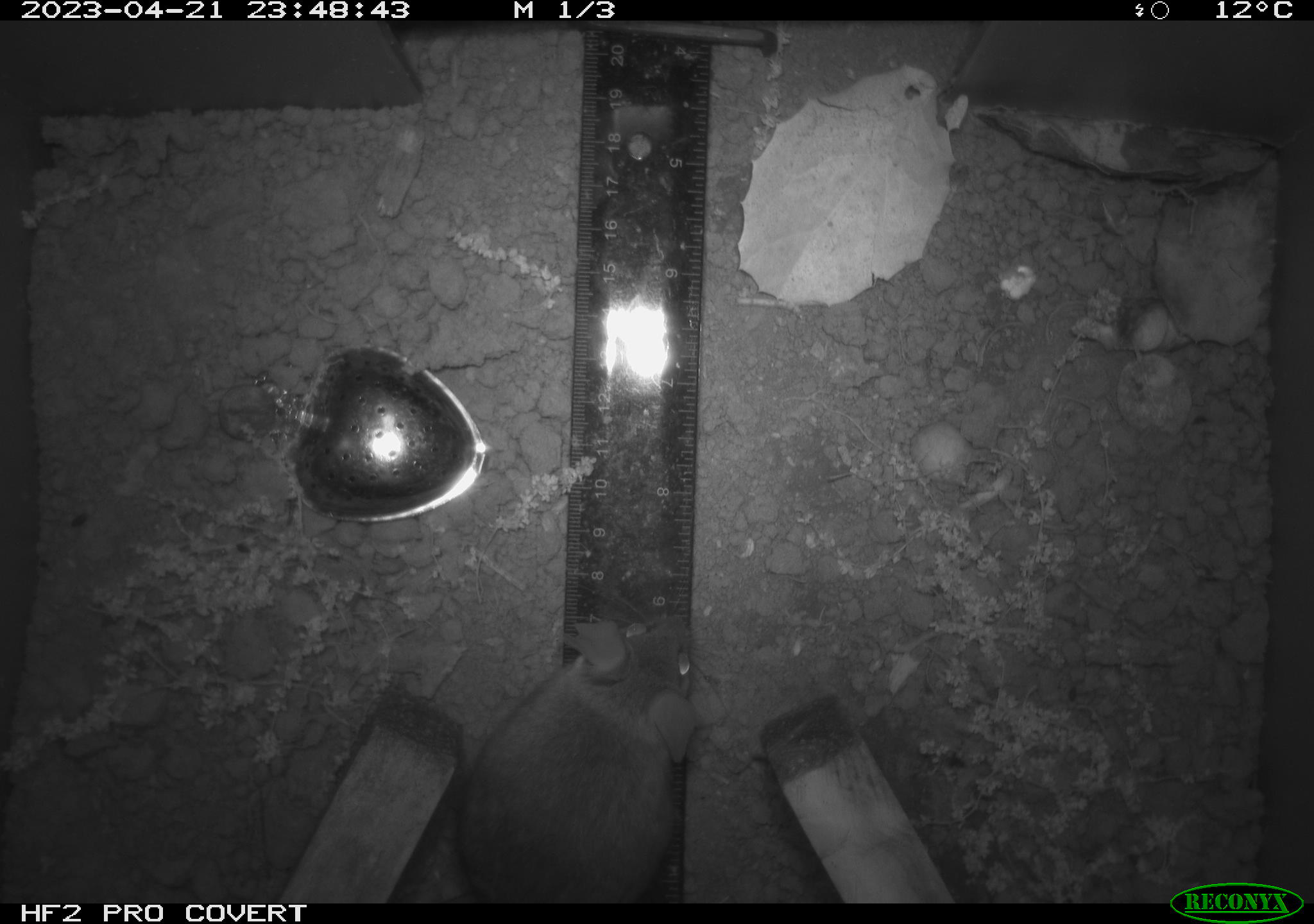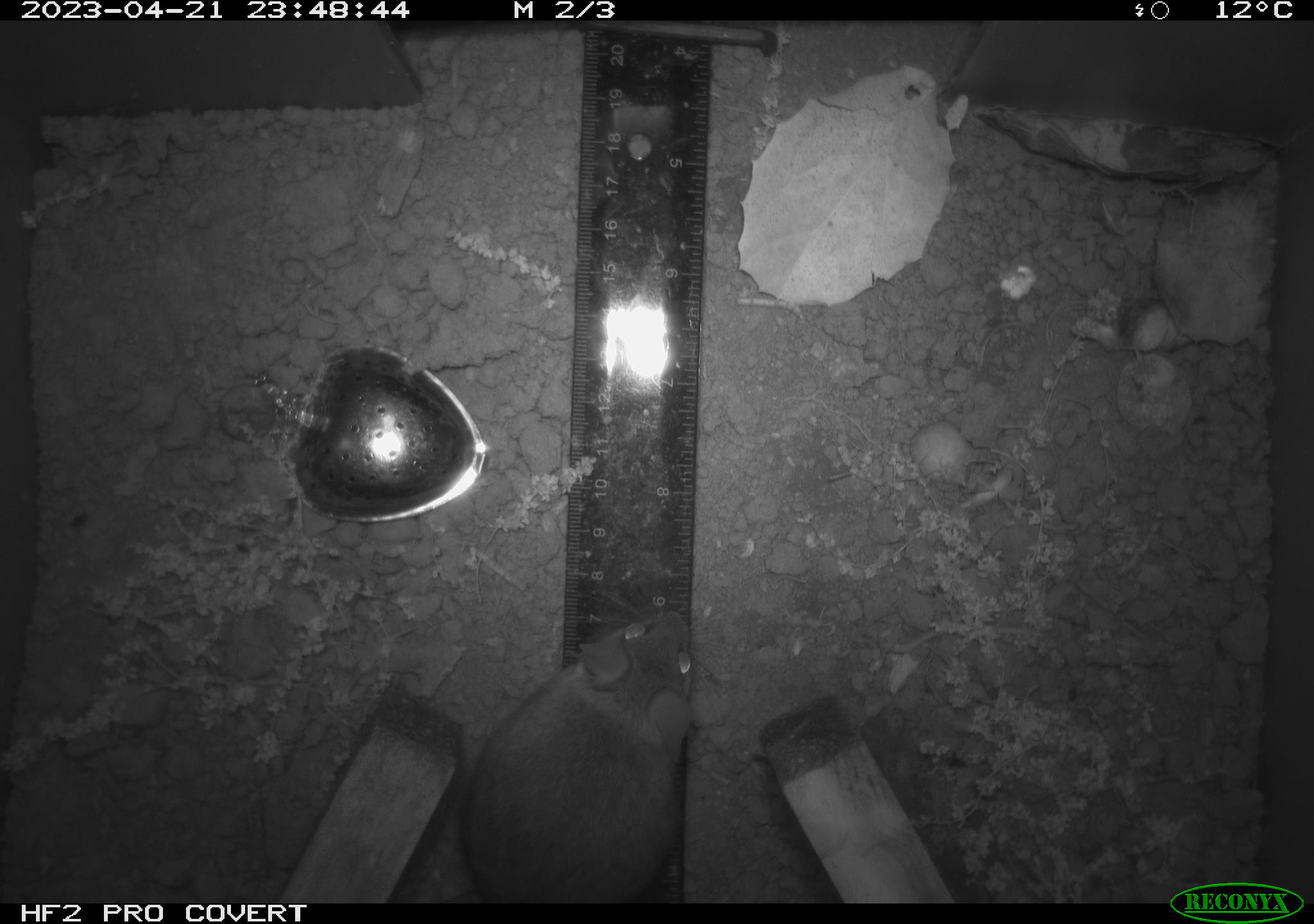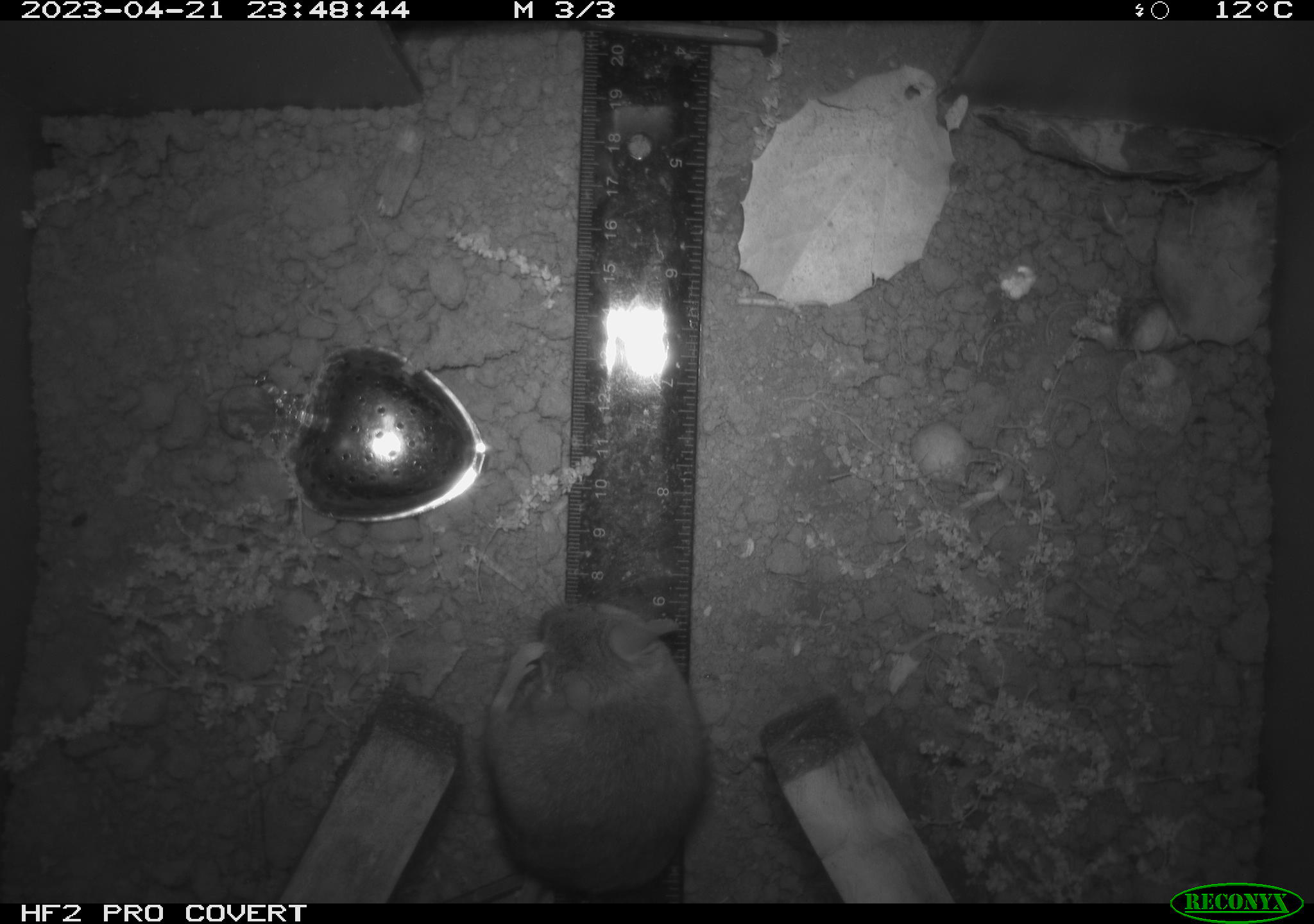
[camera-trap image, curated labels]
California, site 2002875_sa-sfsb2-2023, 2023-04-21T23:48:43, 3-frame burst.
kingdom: Animalia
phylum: Chordata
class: Mammalia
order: Rodentia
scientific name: Rodentia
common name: mouse species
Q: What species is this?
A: Mouse species (Rodentia).